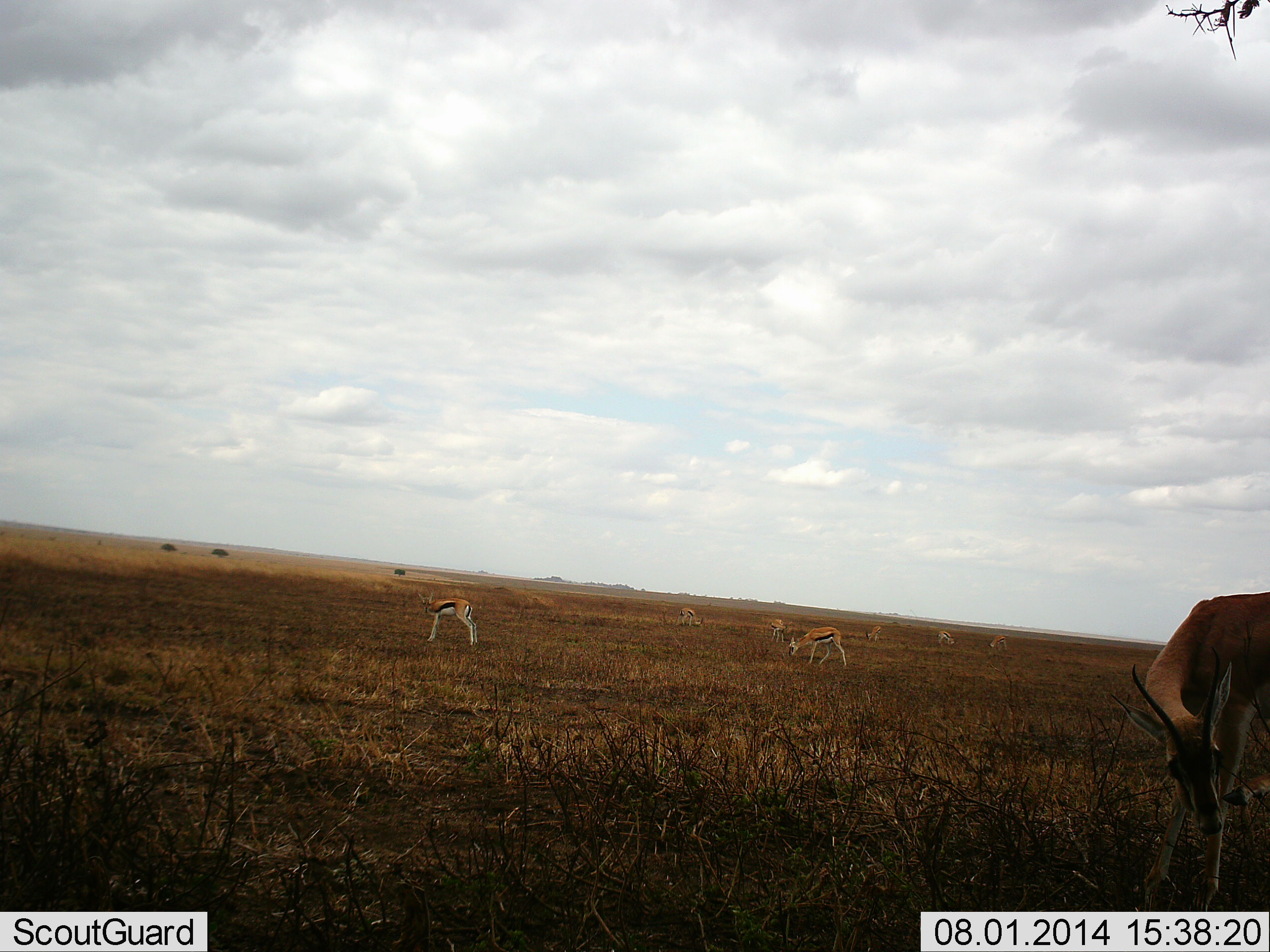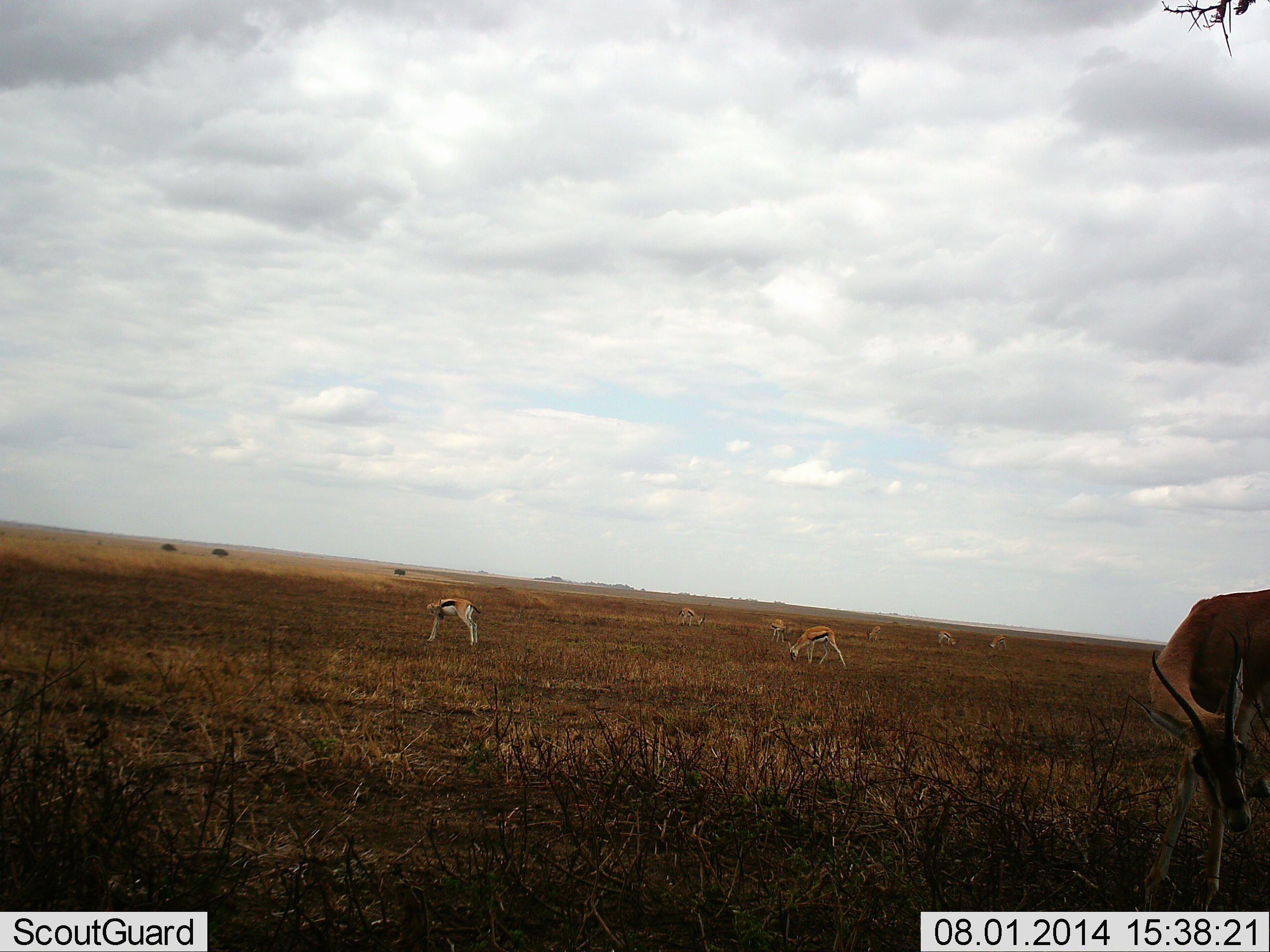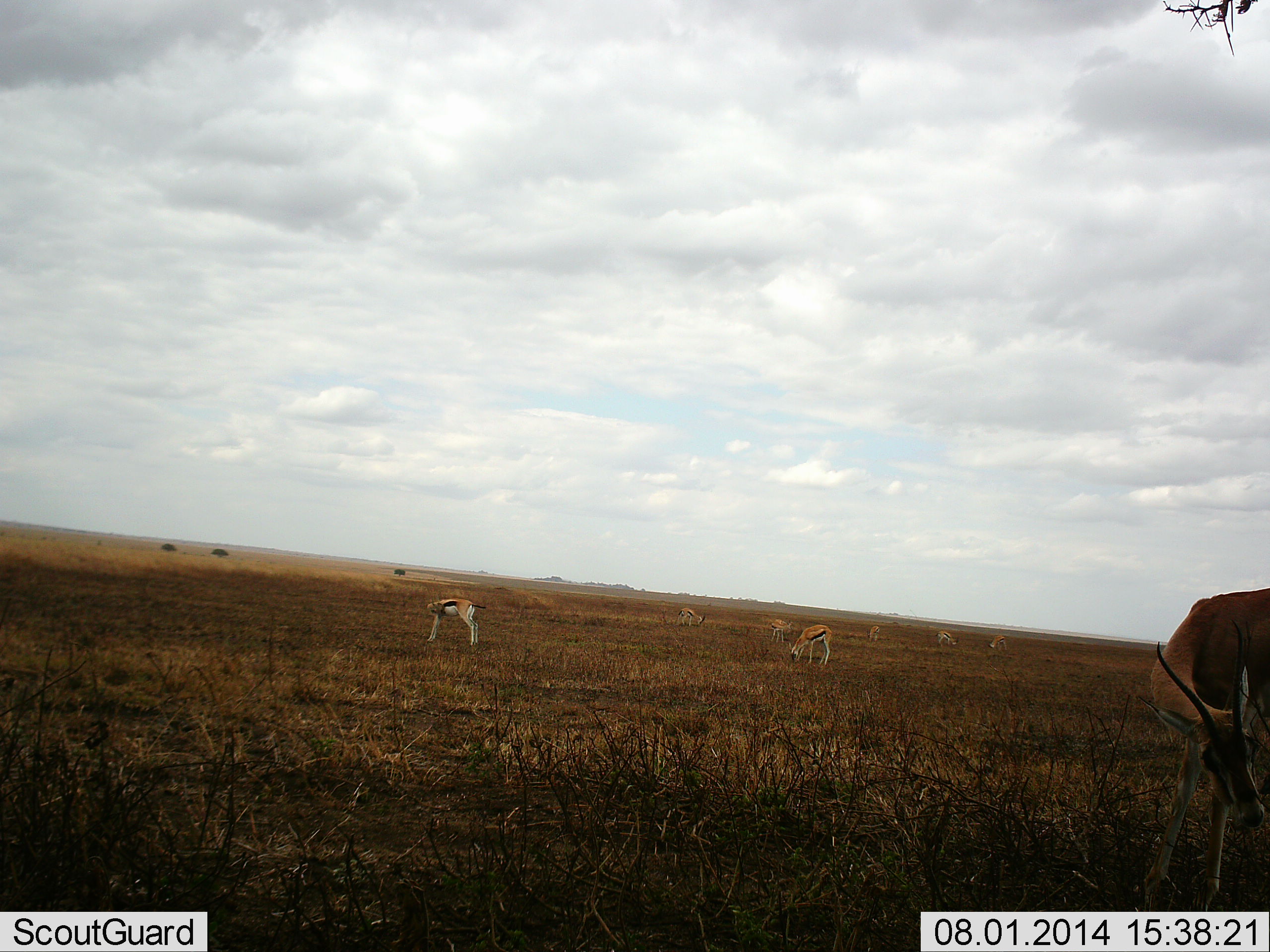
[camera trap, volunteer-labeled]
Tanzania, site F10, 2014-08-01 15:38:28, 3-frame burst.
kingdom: Animalia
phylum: Chordata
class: Mammalia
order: Artiodactyla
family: Bovidae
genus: Eudorcas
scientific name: Eudorcas thomsonii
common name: thomson's gazelle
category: gazellethomsons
Gazellethomsons (thomson's gazelle) (Eudorcas thomsonii), count 8. Behavior (volunteer vote fractions): standing 50%, resting 0%, moving 0%, interacting 0%. Young present (vote fraction): 0%. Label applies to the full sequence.